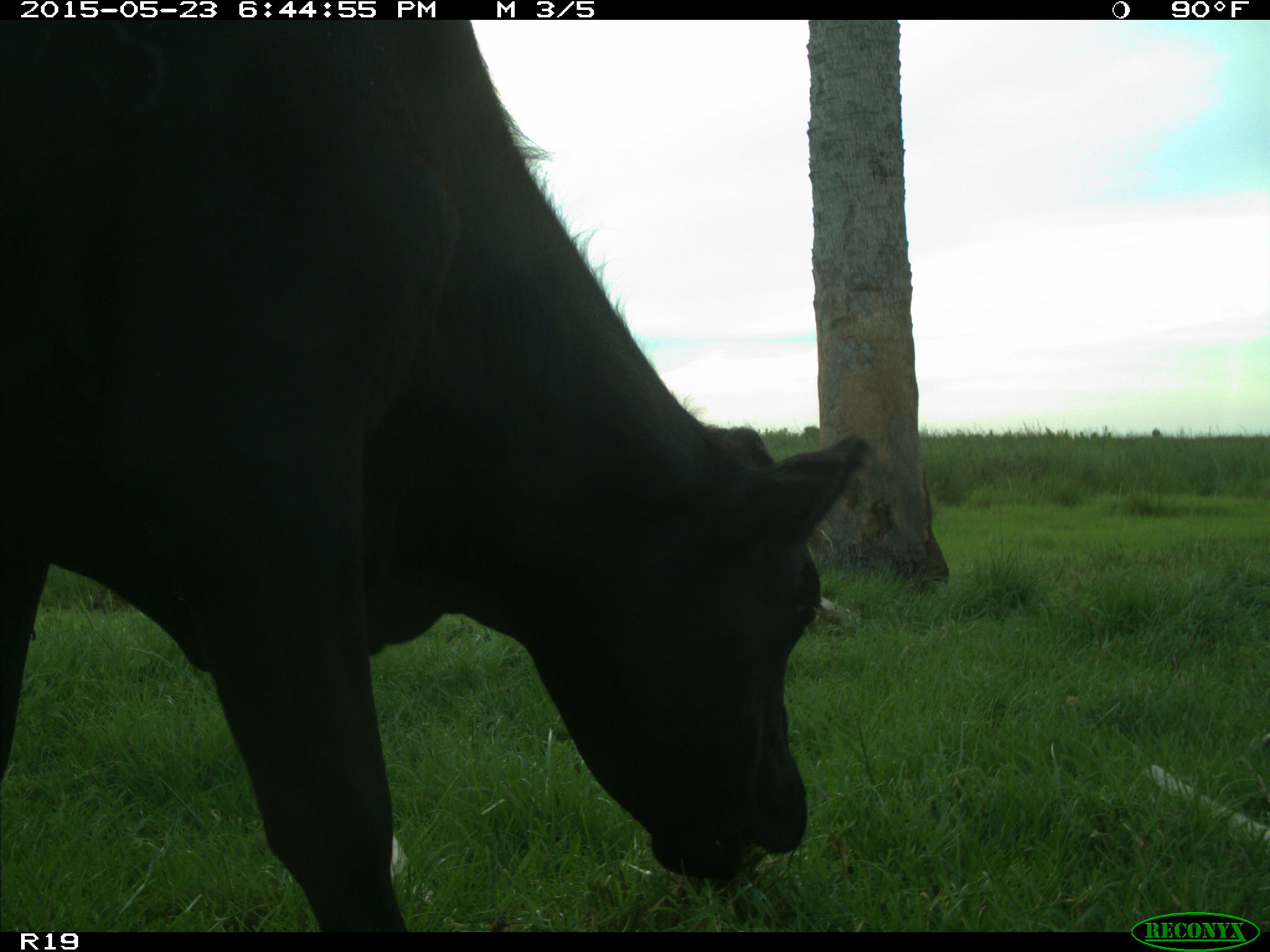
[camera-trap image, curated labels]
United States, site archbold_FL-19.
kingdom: Animalia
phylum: Chordata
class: Mammalia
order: Artiodactyla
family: Bovidae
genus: Bos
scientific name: Bos taurus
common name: domestic cow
Bos taurus (domestic cow).